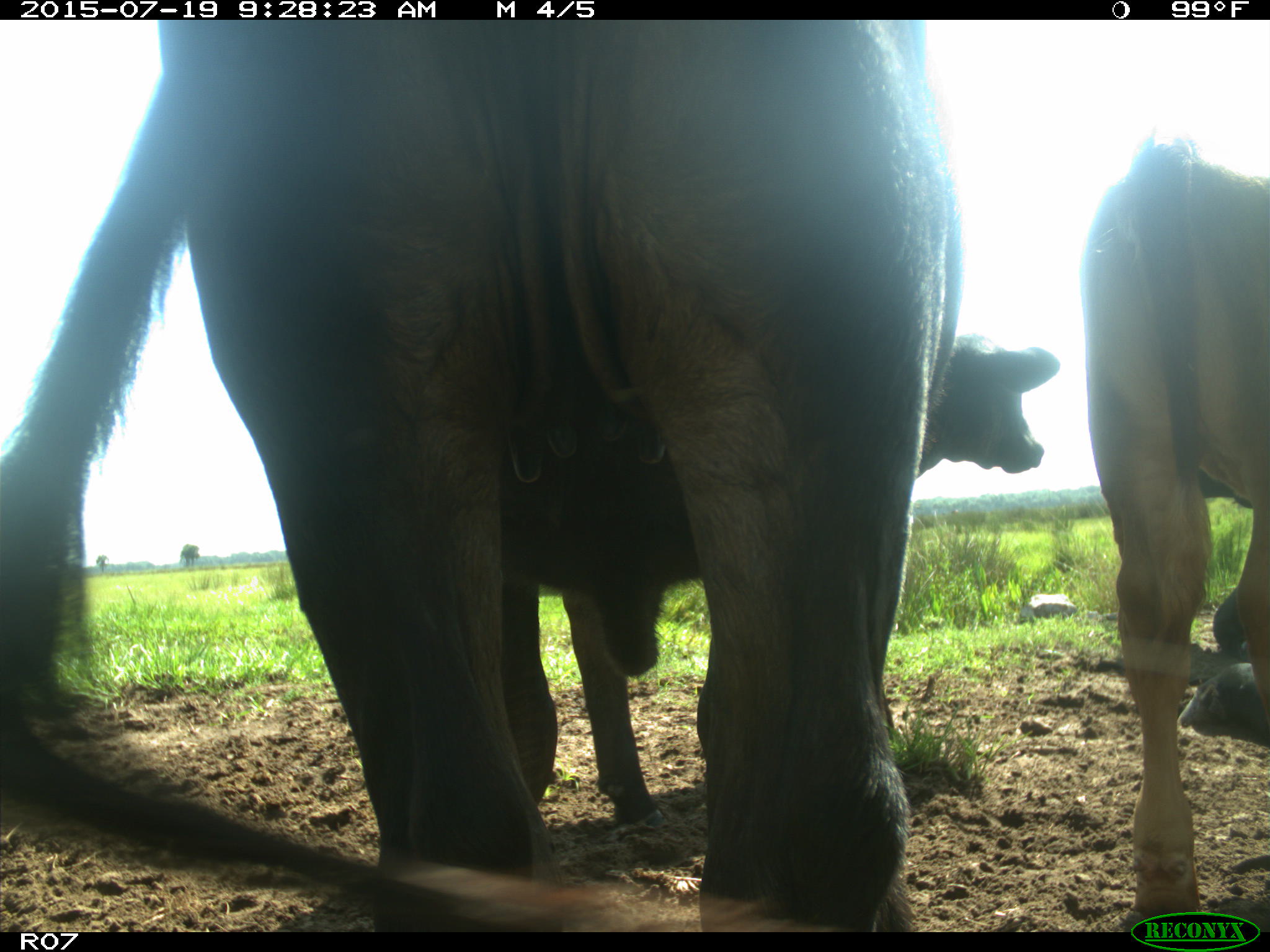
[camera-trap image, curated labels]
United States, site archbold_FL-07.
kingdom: Animalia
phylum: Chordata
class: Mammalia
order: Artiodactyla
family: Bovidae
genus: Bos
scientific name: Bos taurus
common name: domestic cow